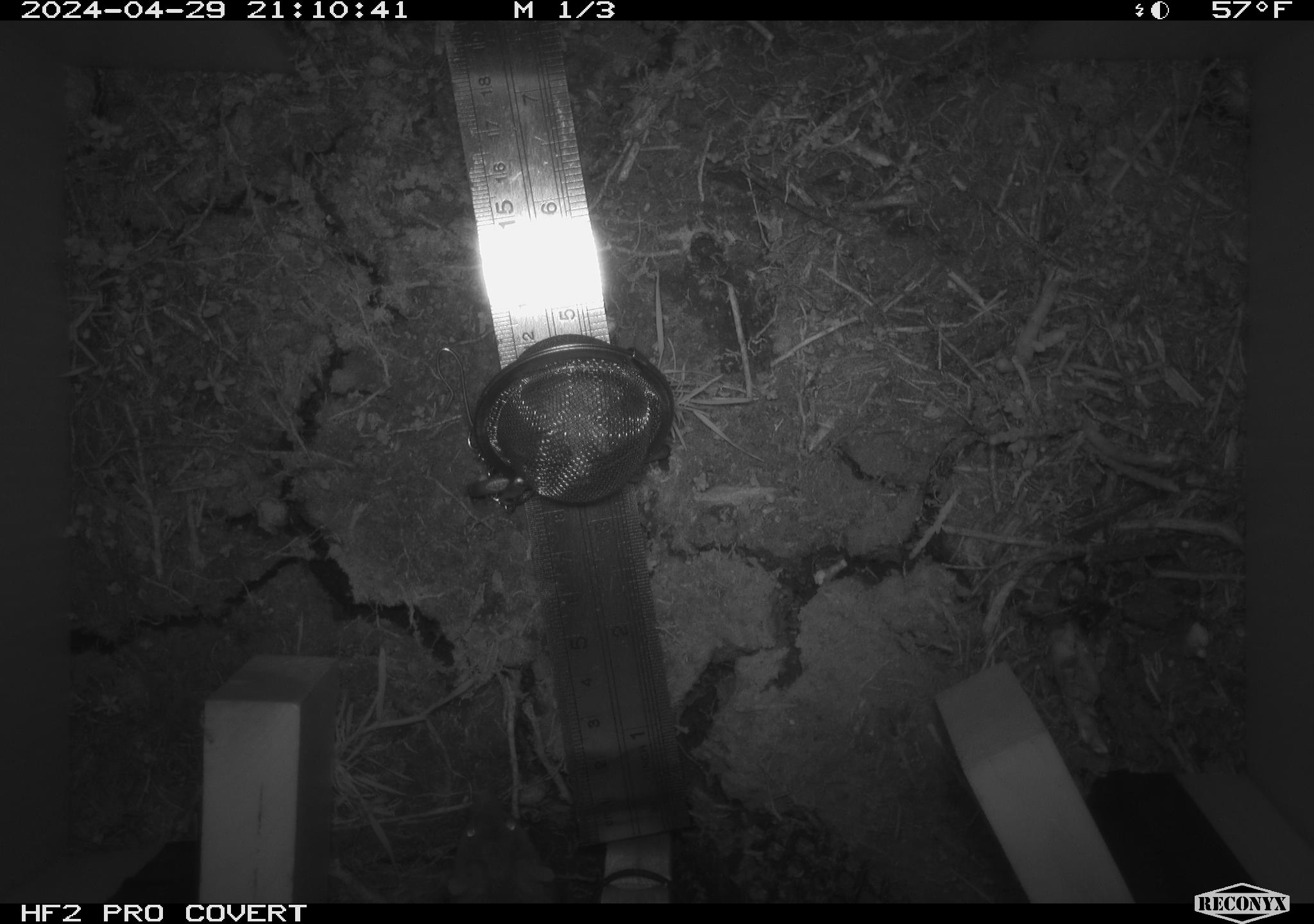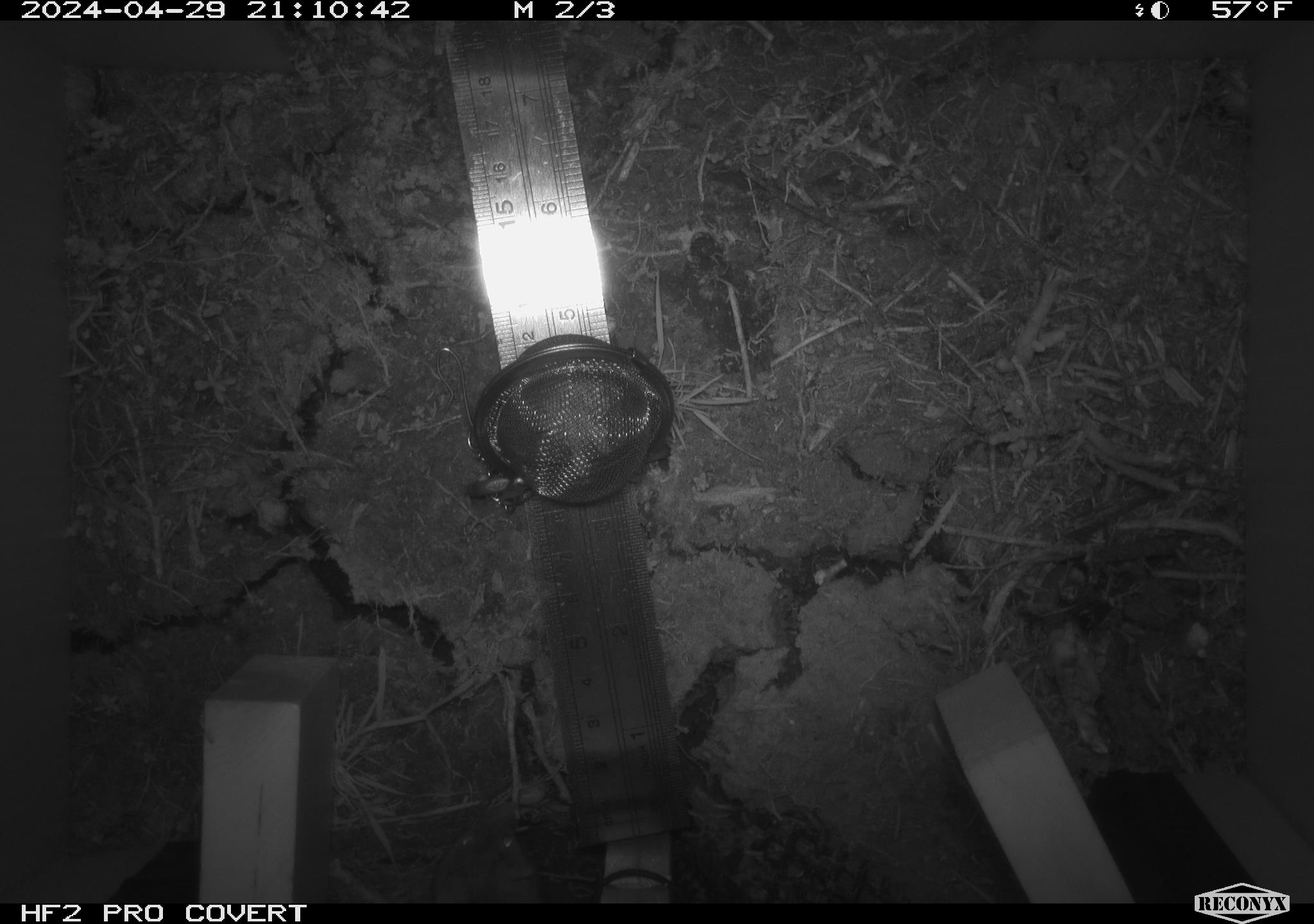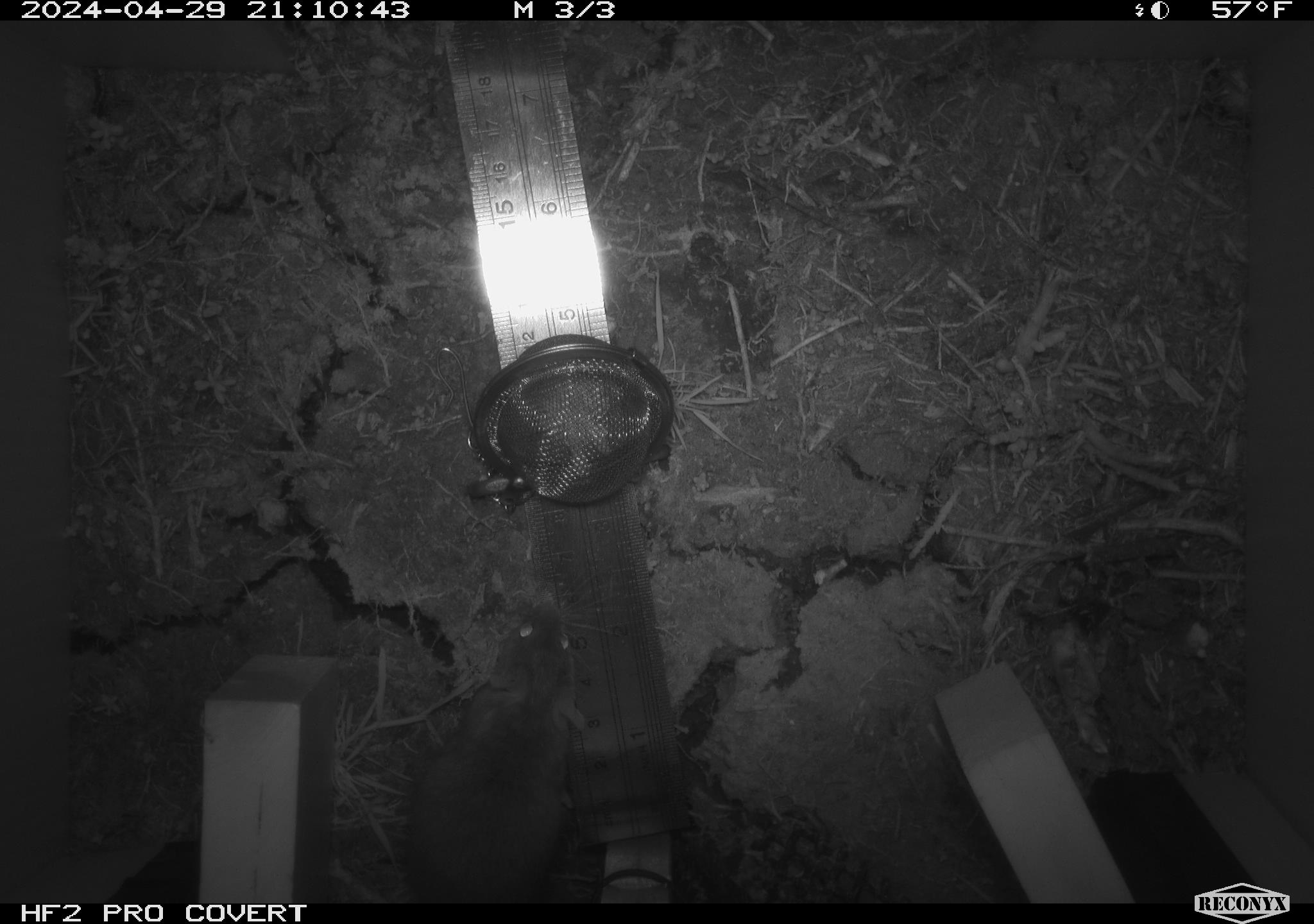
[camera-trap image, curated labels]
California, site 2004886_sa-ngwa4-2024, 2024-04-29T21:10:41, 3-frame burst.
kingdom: Animalia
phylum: Chordata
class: Mammalia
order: Rodentia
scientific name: Rodentia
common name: mouse species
Mouse species (Rodentia).